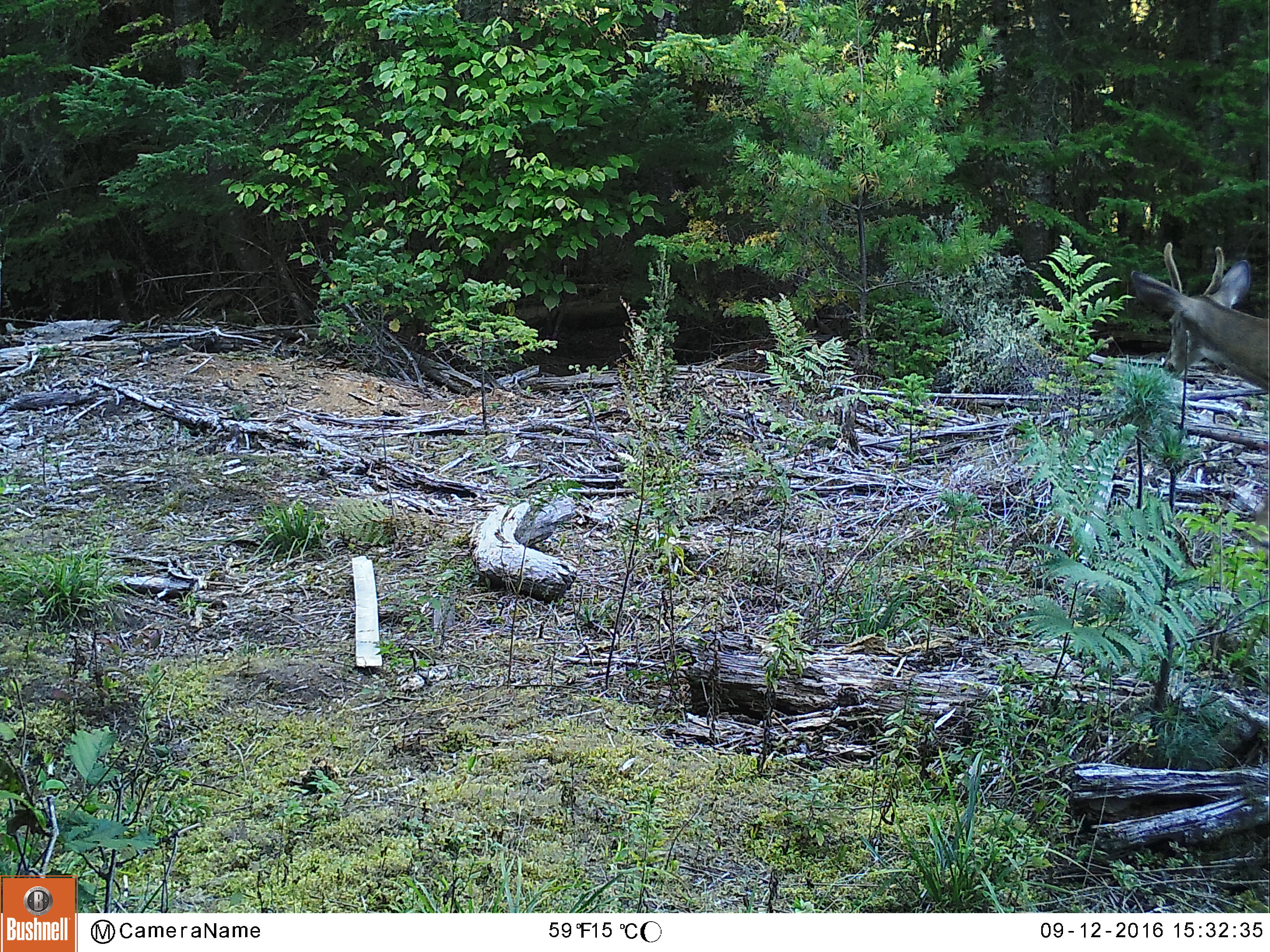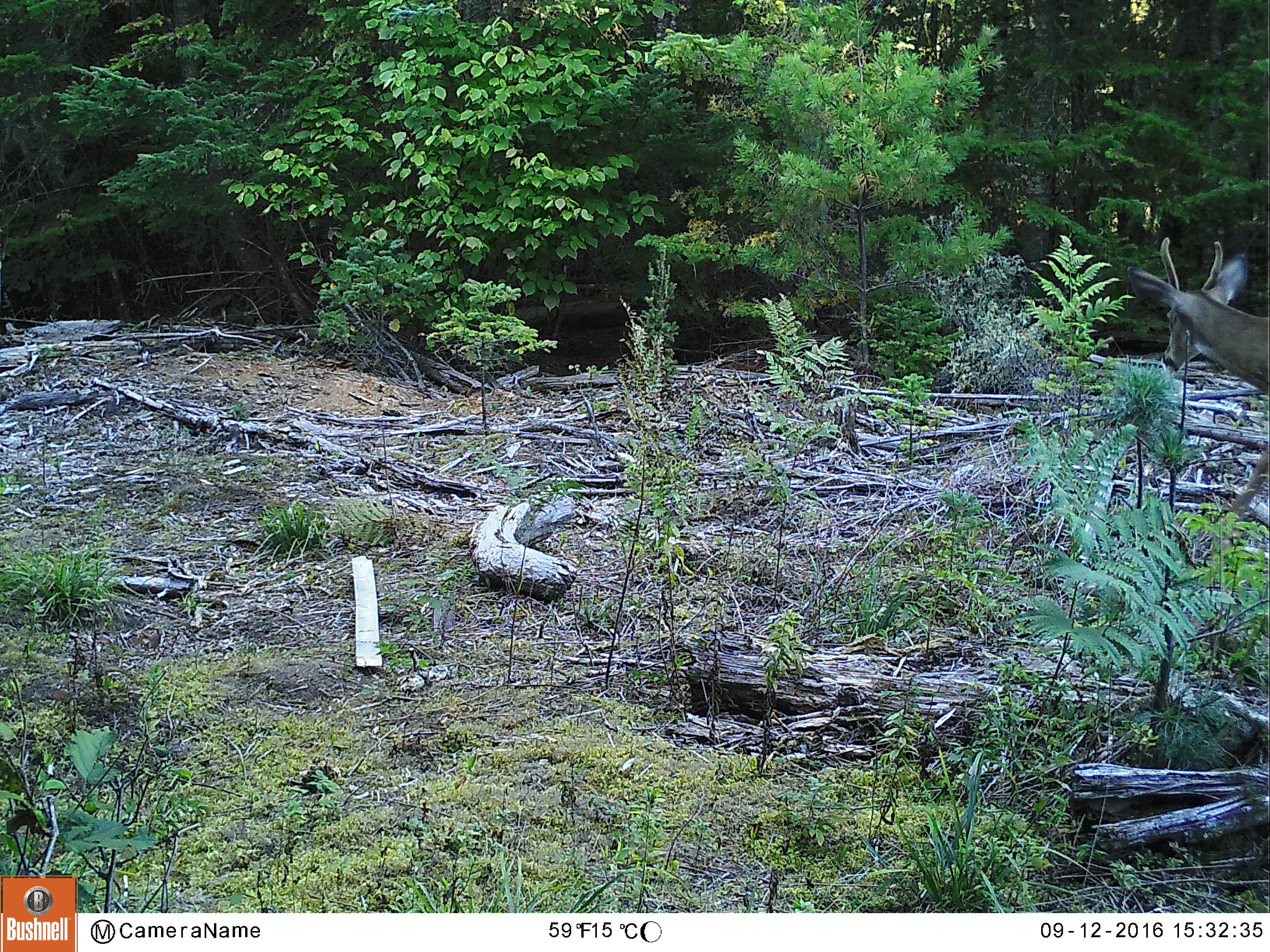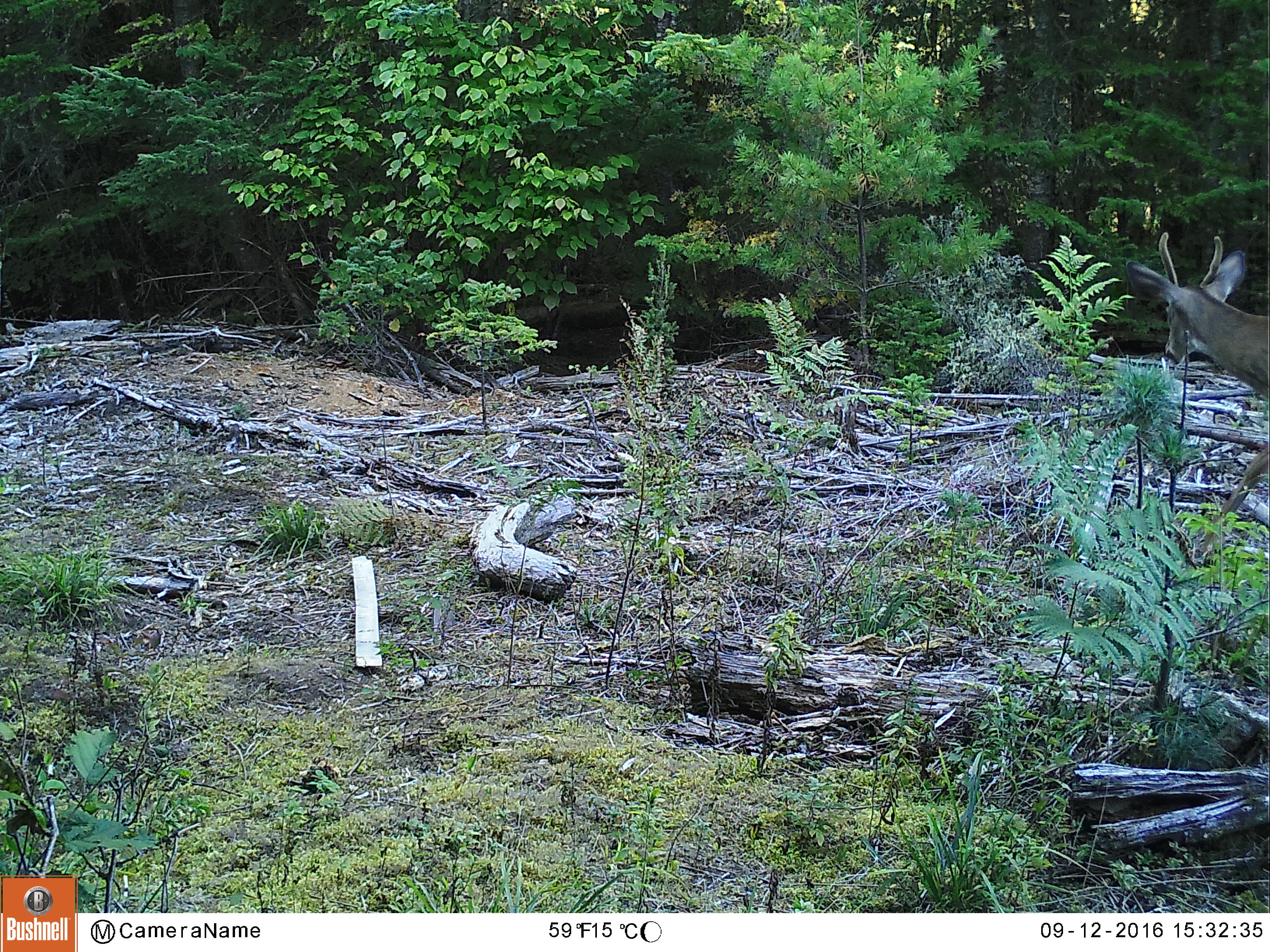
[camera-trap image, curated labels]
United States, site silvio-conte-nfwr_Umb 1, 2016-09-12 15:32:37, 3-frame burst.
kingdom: Animalia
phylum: Chordata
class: Mammalia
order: Artiodactyla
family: Cervidae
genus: Odocoileus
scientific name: Odocoileus virginianus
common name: white-tailed deer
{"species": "white-tailed deer (Odocoileus virginianus)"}